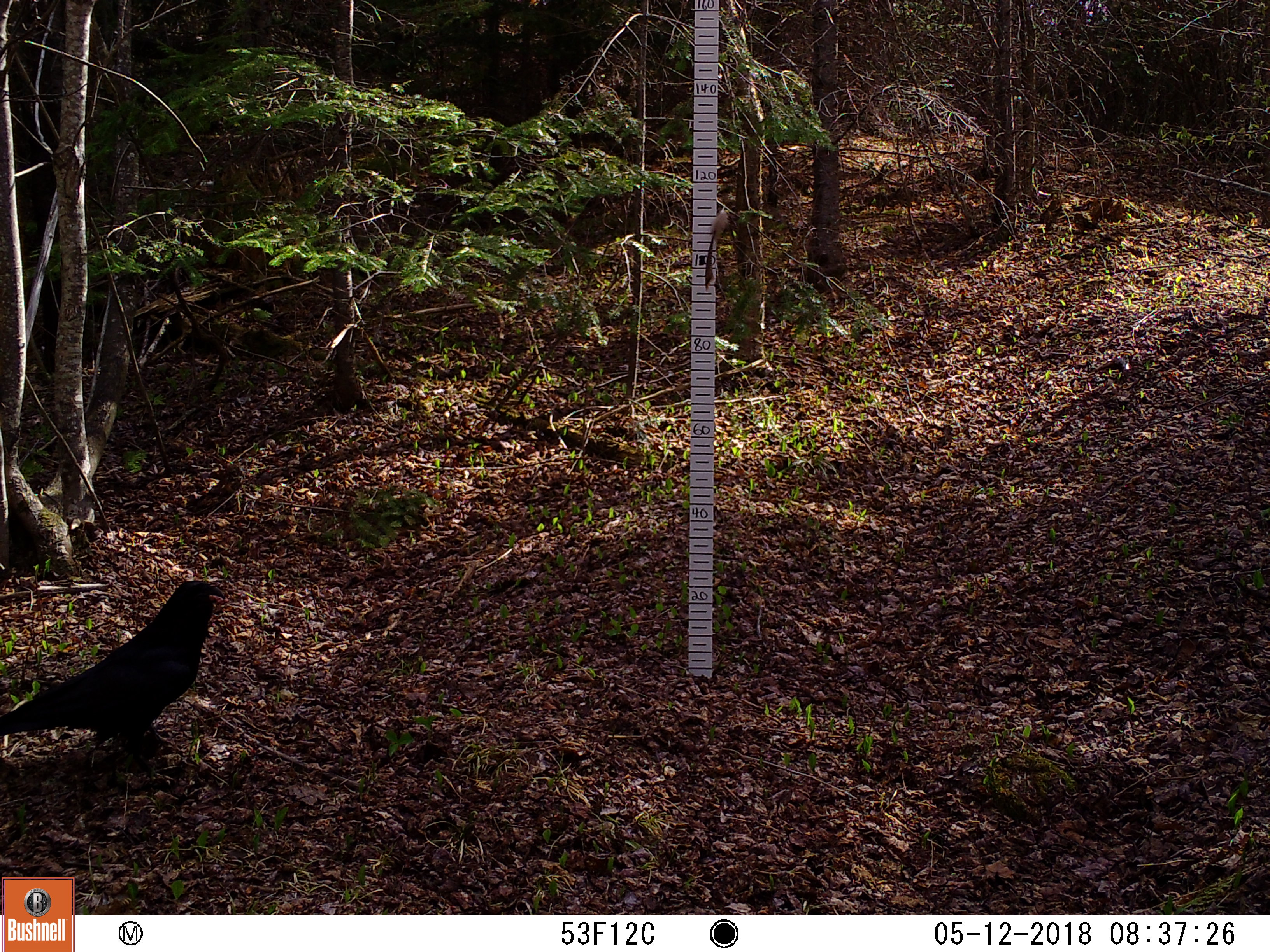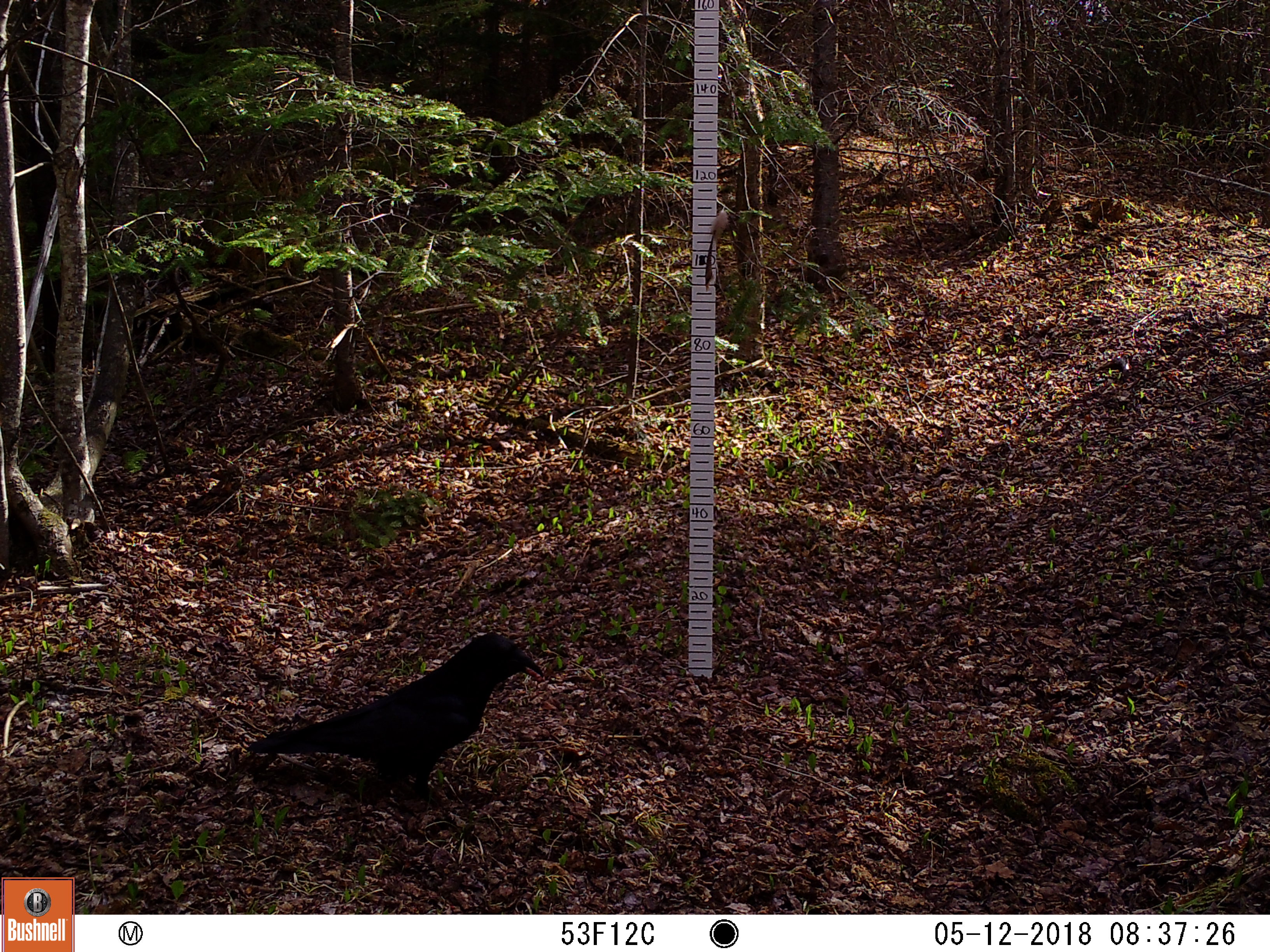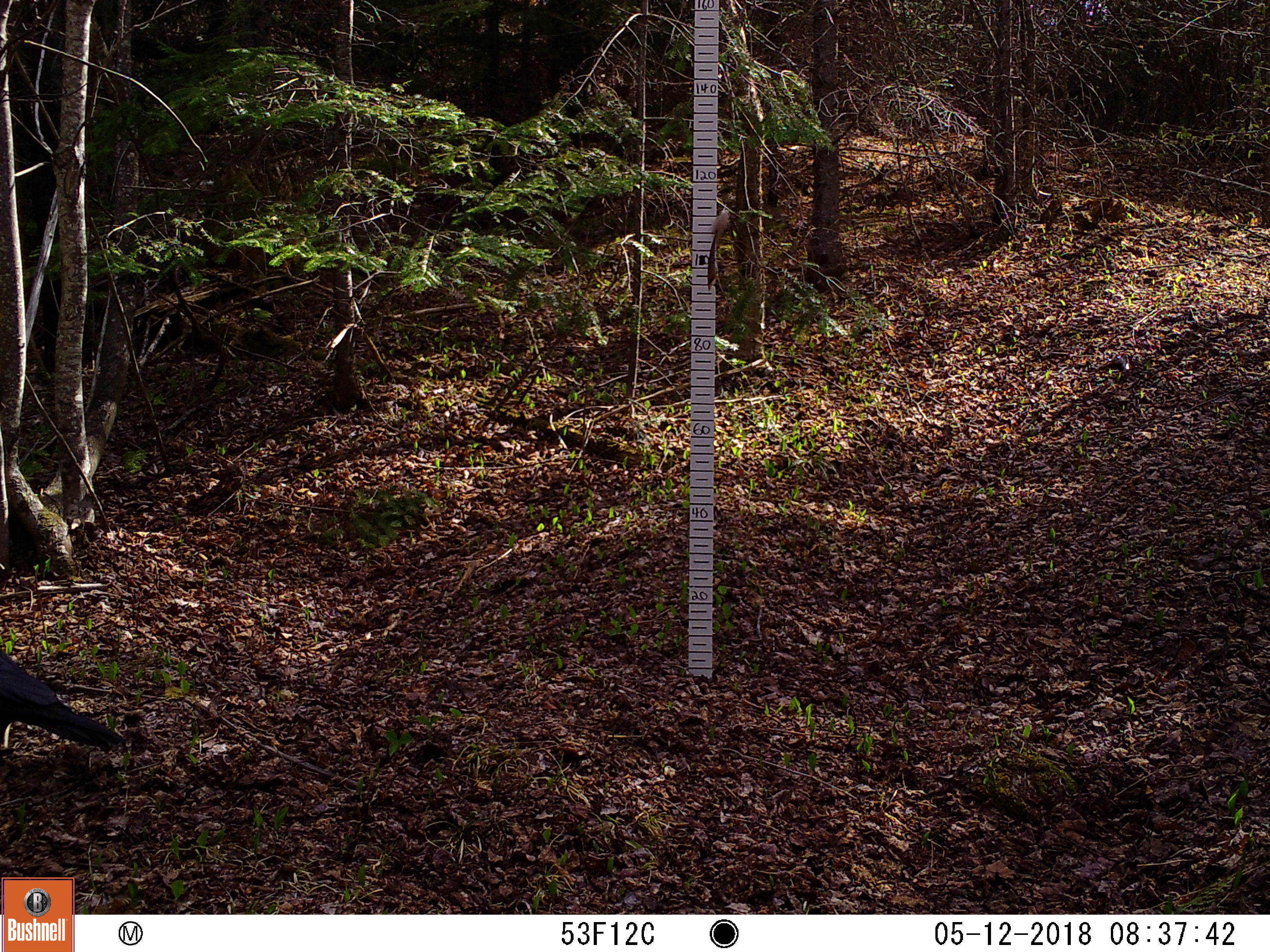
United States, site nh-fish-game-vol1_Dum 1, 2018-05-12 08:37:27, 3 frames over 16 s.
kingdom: Animalia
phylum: Chordata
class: Aves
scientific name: Aves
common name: bird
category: bird sp.